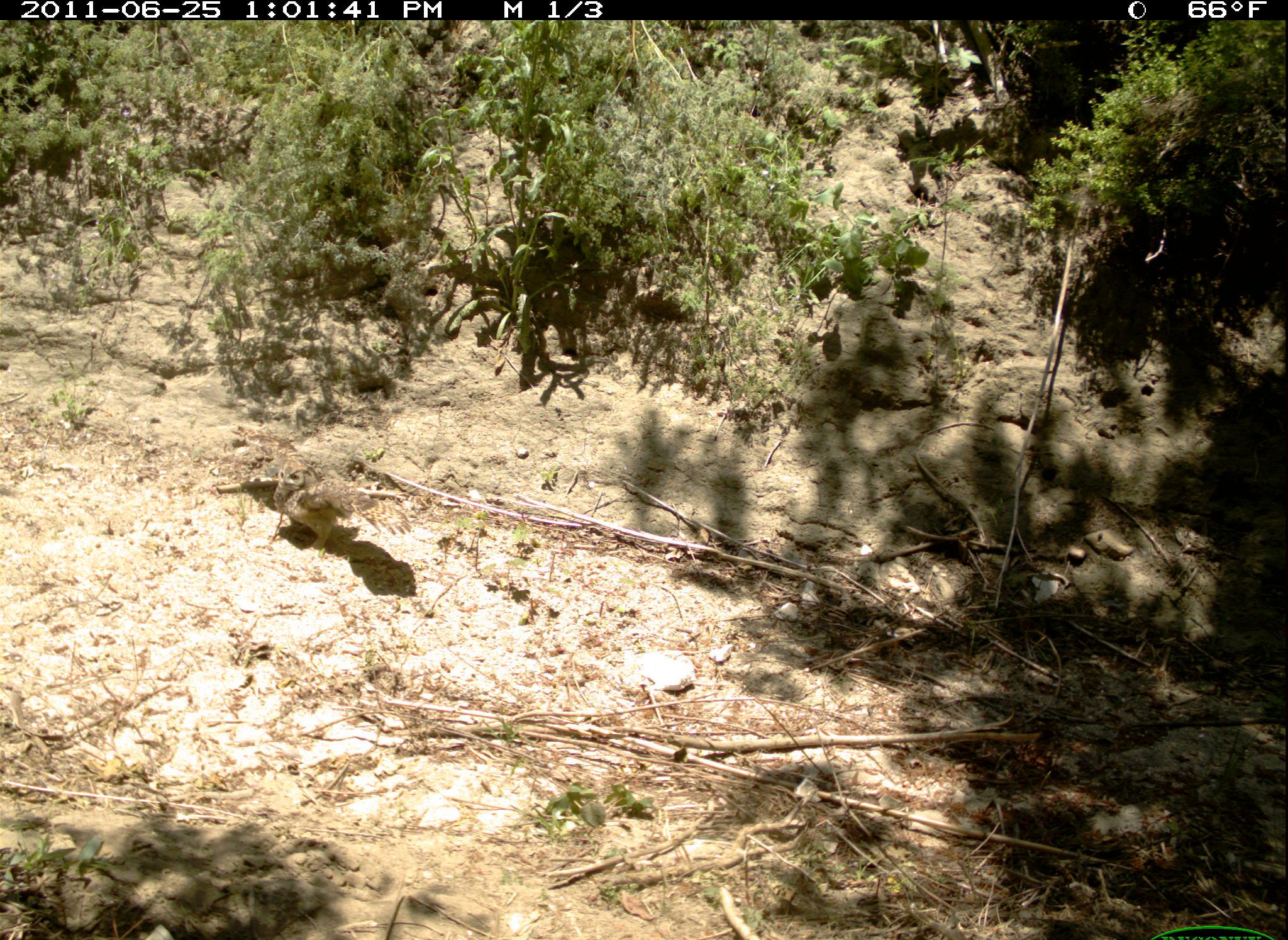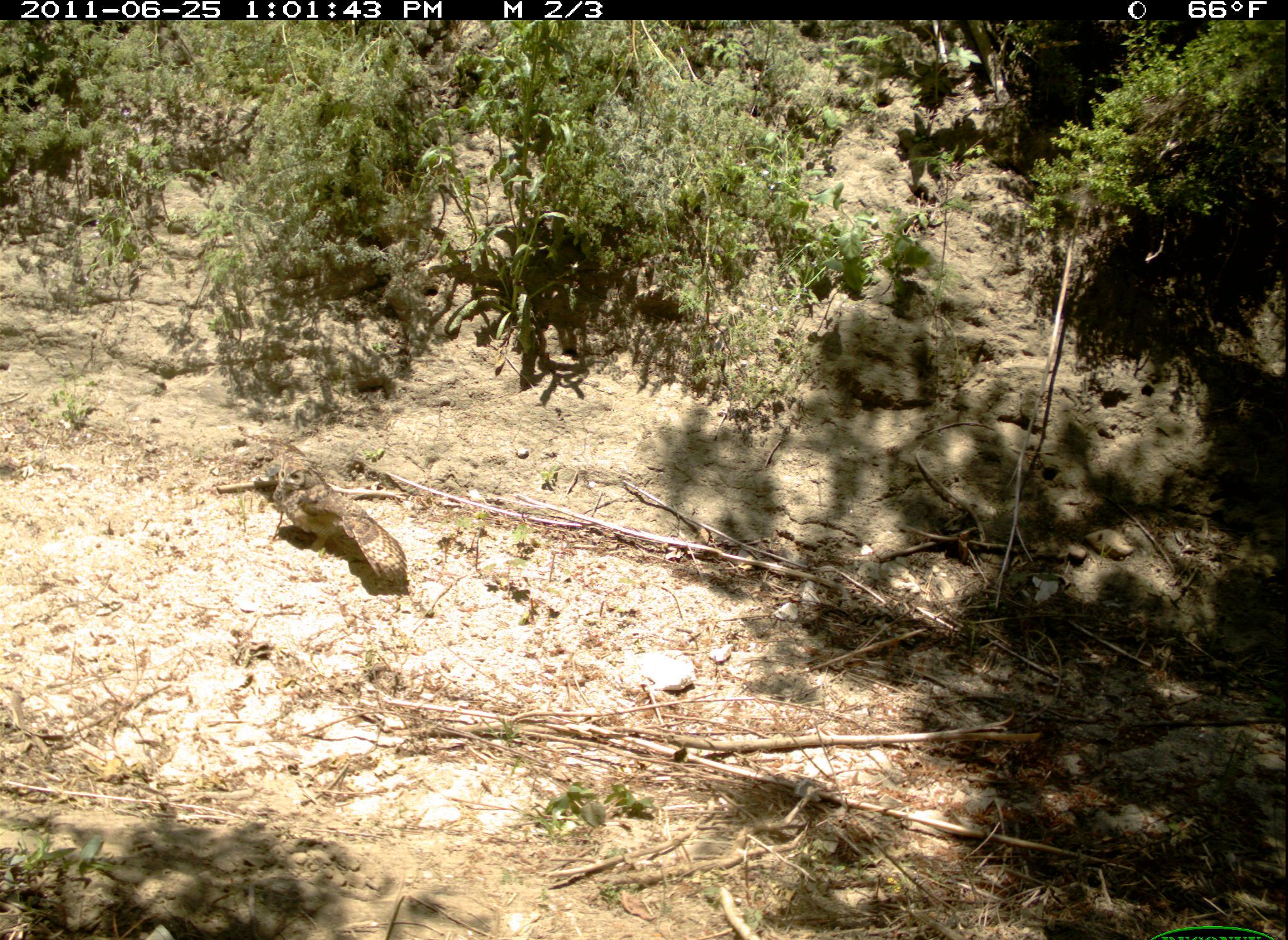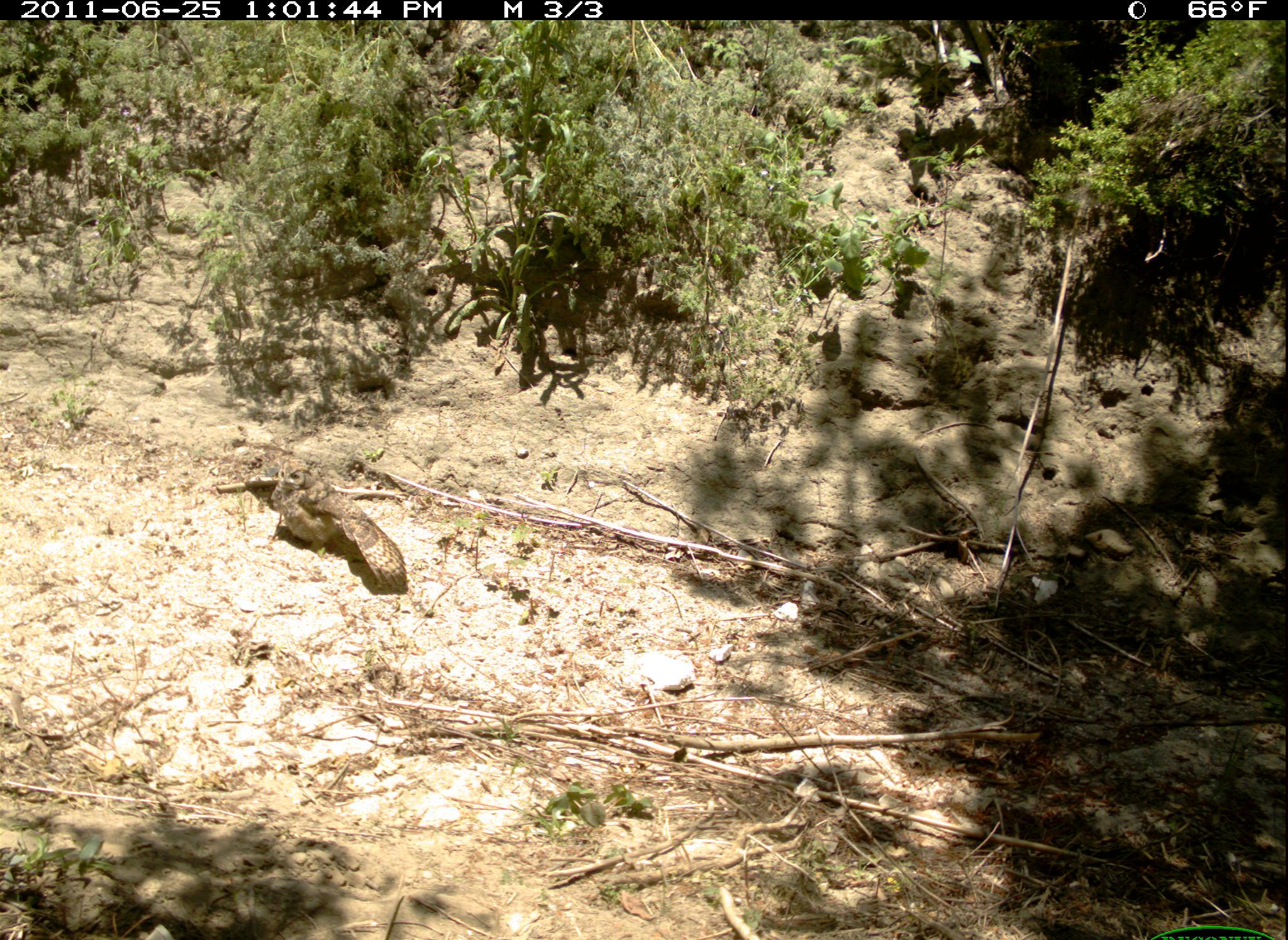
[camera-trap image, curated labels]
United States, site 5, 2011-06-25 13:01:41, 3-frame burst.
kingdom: Animalia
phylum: Chordata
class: Aves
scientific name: Aves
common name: bird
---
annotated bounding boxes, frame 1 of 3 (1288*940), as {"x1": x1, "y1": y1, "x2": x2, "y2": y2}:
bird: {"x1": 237, "y1": 426, "x2": 417, "y2": 562}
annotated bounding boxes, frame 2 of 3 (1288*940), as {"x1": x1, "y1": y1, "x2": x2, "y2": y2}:
bird: {"x1": 235, "y1": 423, "x2": 411, "y2": 590}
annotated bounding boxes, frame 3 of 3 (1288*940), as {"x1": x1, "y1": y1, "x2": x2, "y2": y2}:
bird: {"x1": 216, "y1": 440, "x2": 408, "y2": 595}